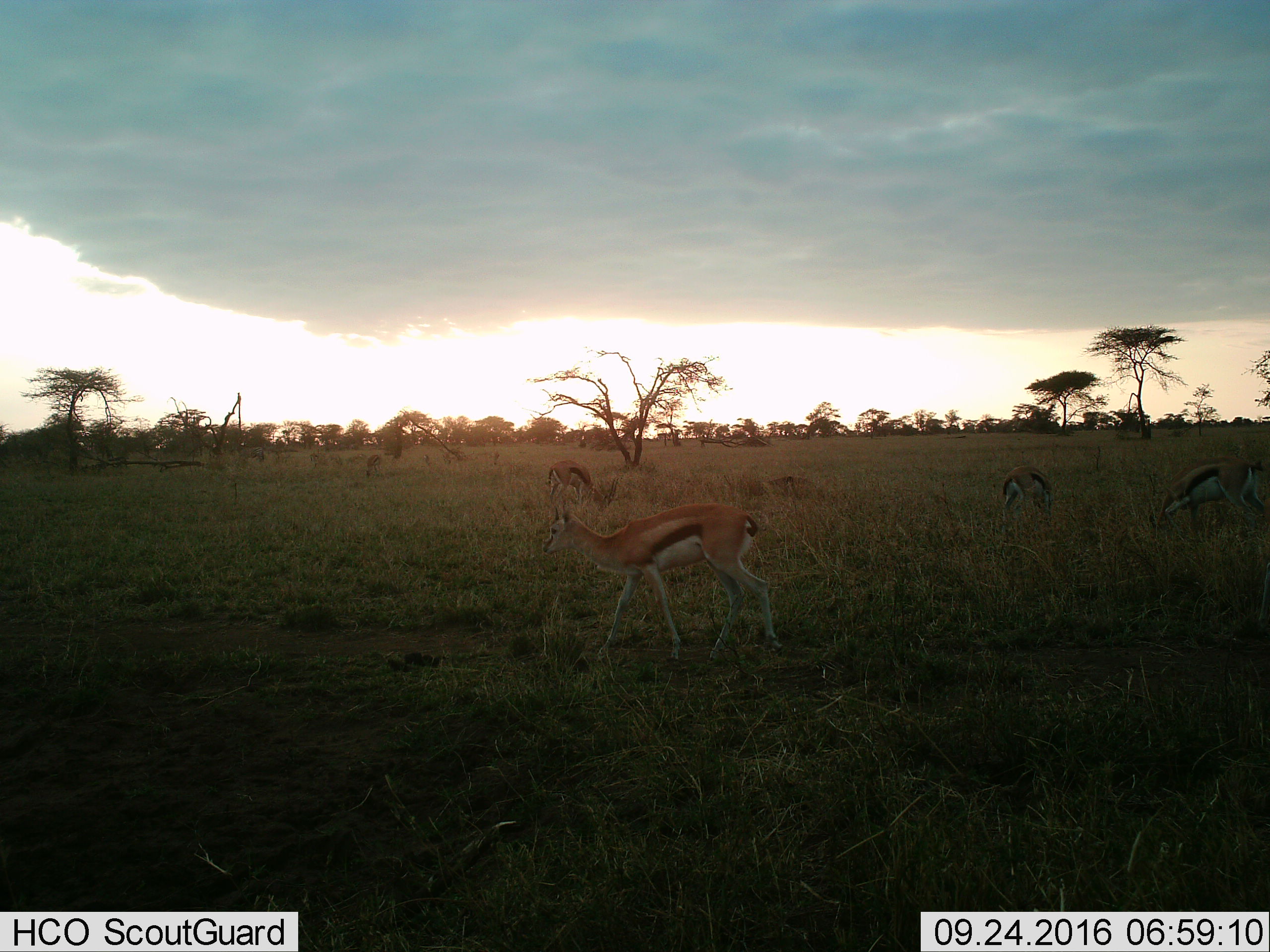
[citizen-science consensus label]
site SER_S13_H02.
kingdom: Animalia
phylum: Chordata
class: Mammalia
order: Artiodactyla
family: Bovidae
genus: Eudorcas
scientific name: Eudorcas thomsonii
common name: thomson's gazelle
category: gazellethomsons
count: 4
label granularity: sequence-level